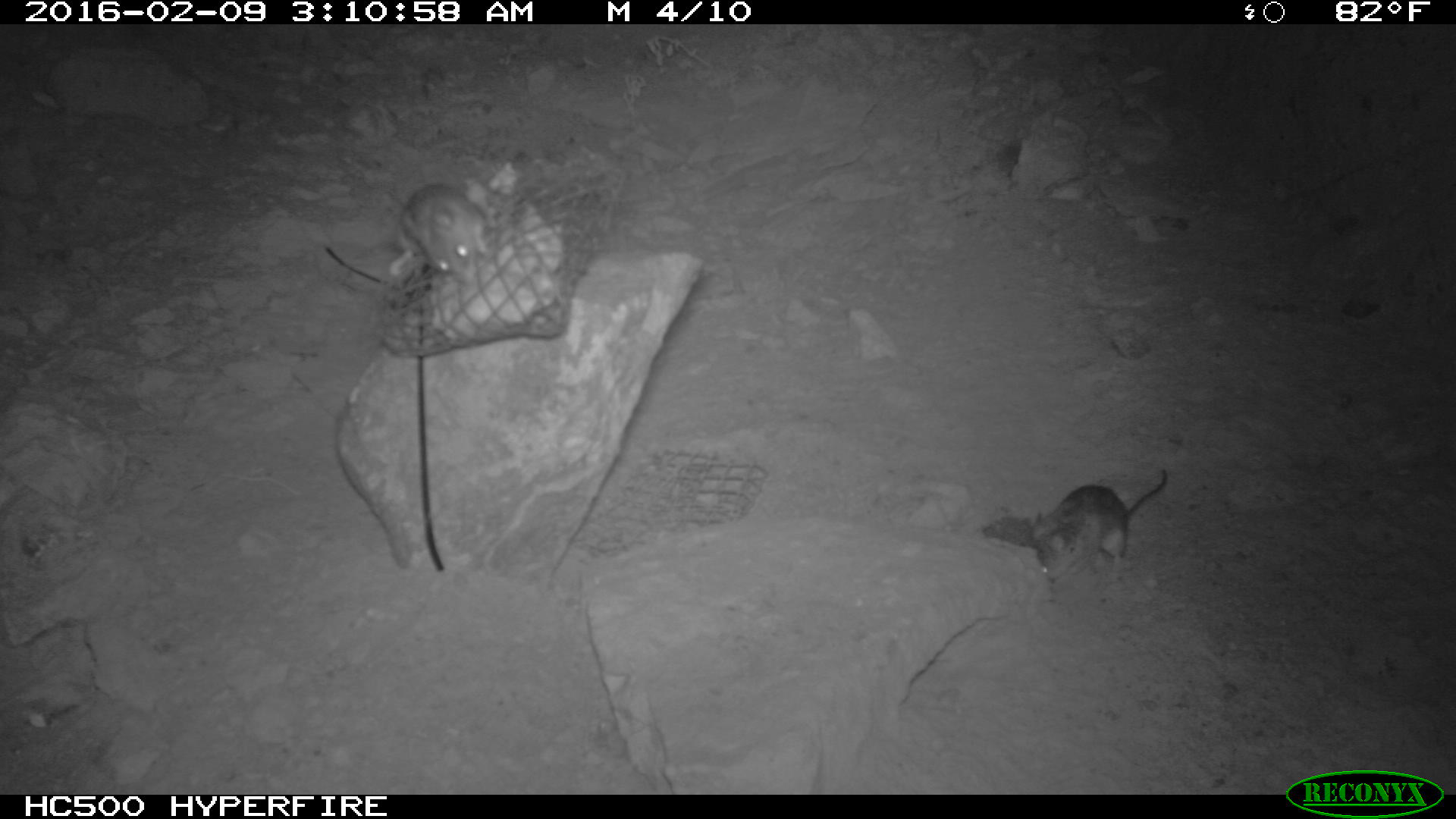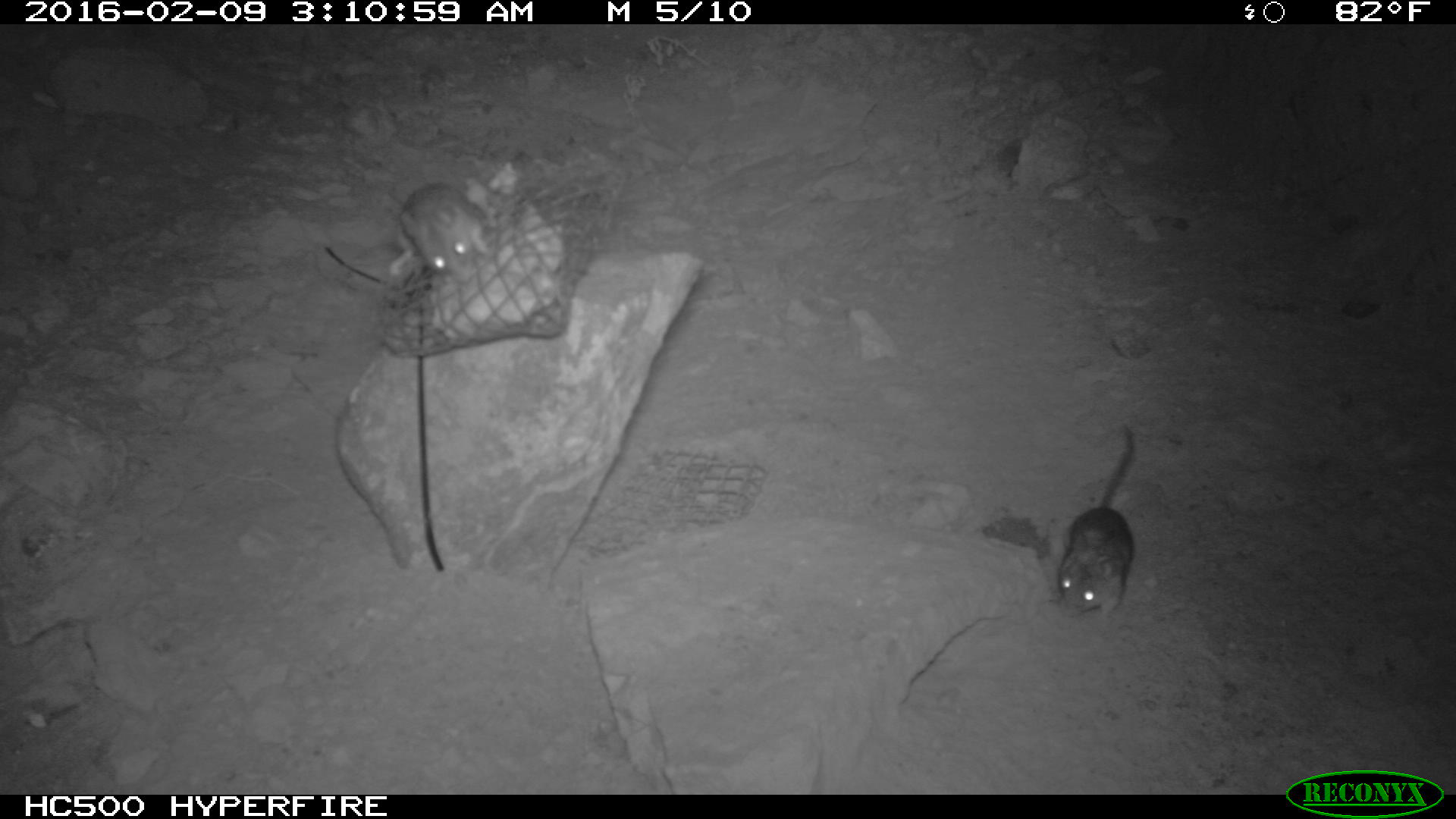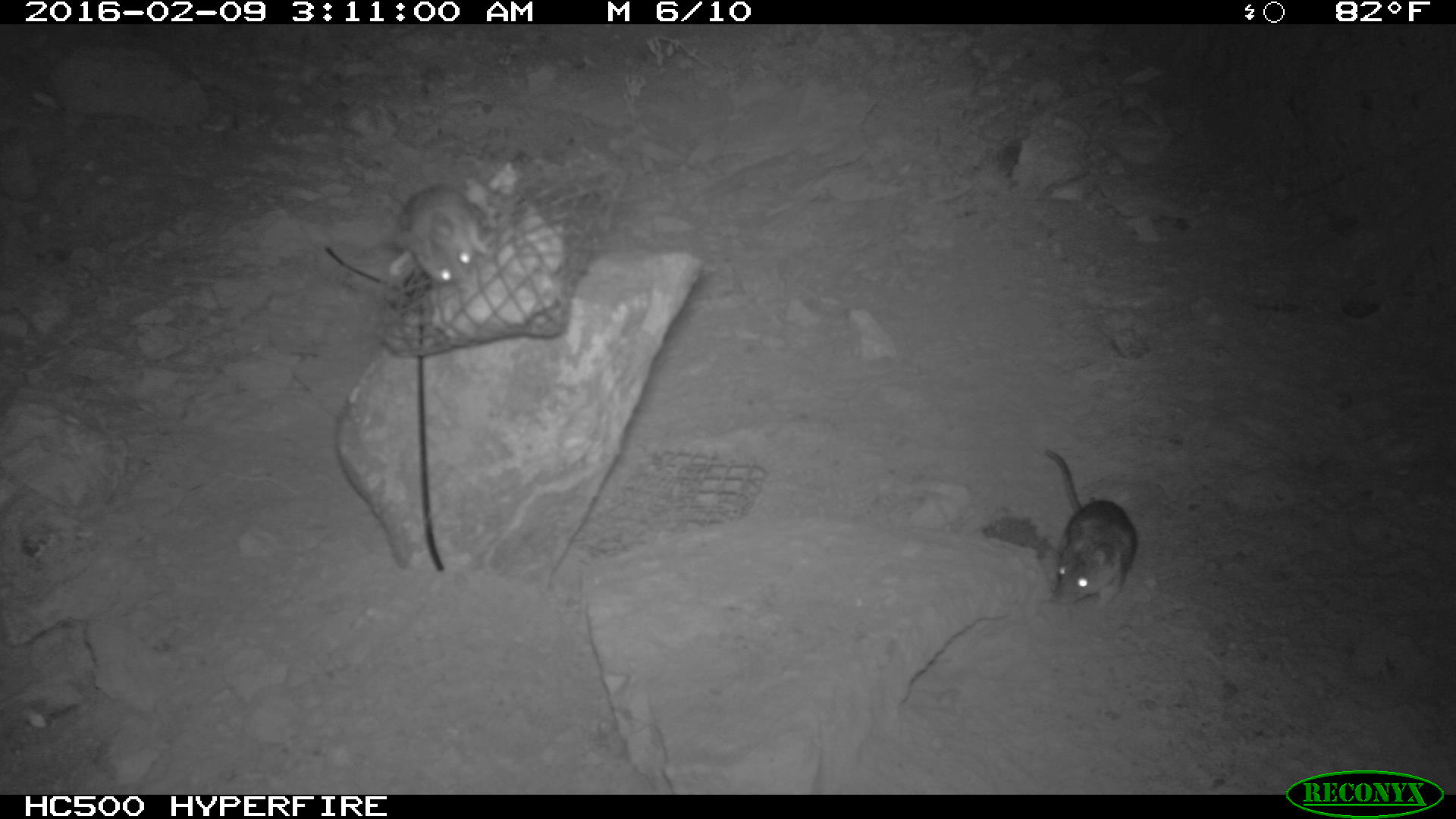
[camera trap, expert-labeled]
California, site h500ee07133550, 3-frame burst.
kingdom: Animalia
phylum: Chordata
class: Mammalia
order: Rodentia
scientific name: Rodentia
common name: rodent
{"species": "rodent (Rodentia)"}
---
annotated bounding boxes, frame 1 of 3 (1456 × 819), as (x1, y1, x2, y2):
rodent: (1026, 437, 1171, 580); (382, 179, 492, 289)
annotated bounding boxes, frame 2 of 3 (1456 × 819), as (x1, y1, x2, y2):
rodent: (1053, 422, 1135, 619); (391, 182, 494, 285)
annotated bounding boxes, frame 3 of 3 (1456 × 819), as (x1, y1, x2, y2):
rodent: (1037, 442, 1139, 613); (398, 177, 492, 286)